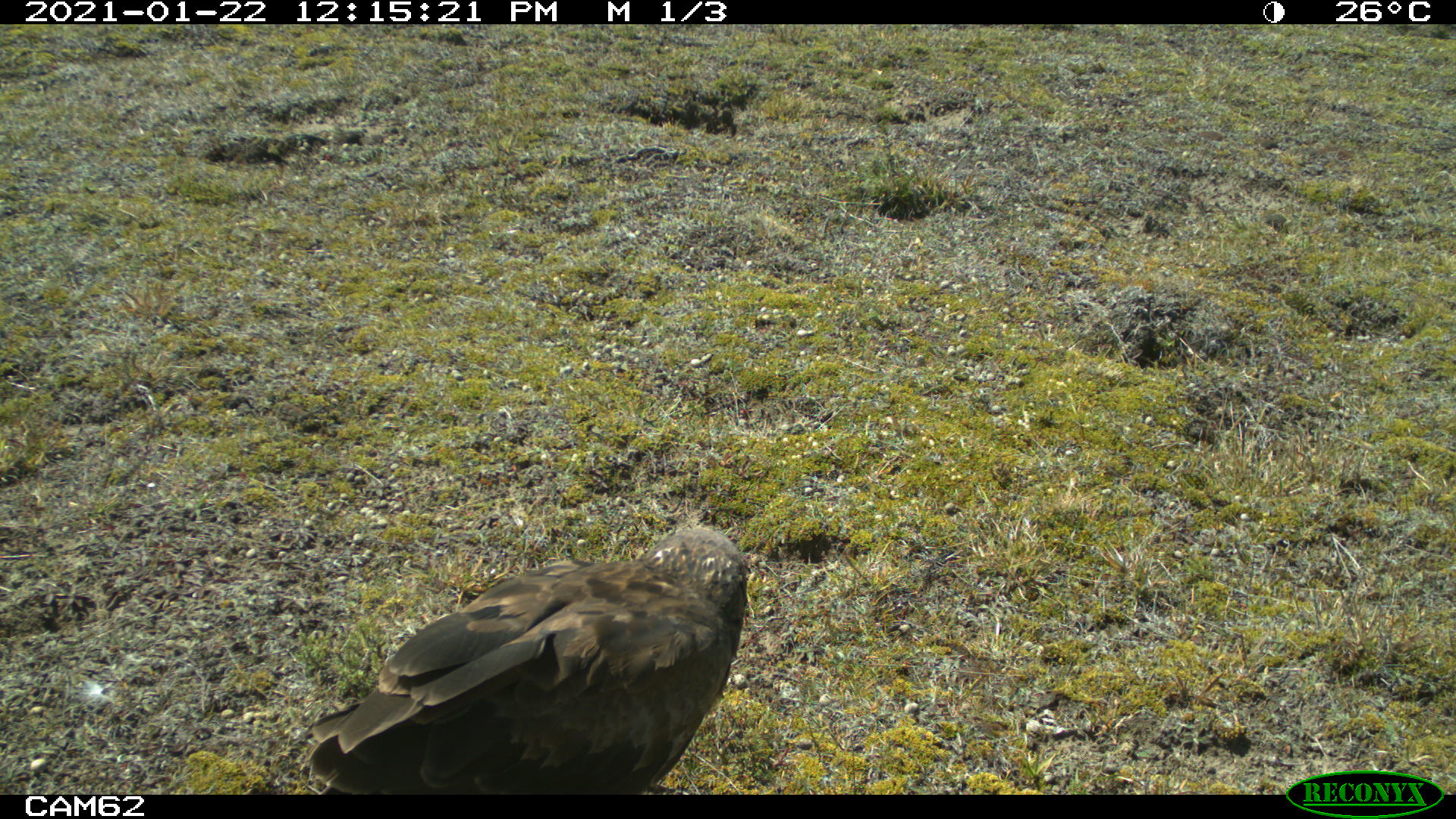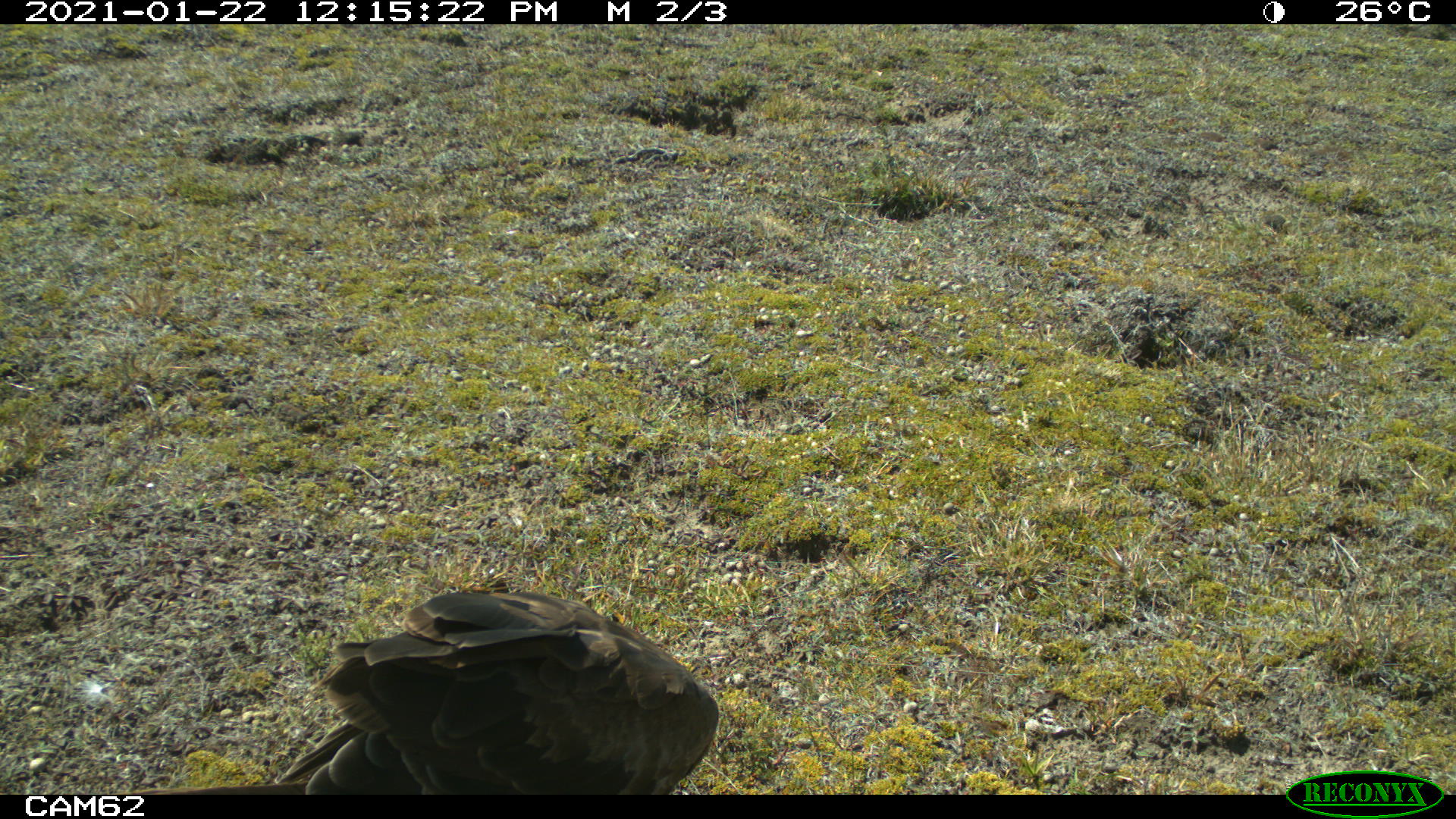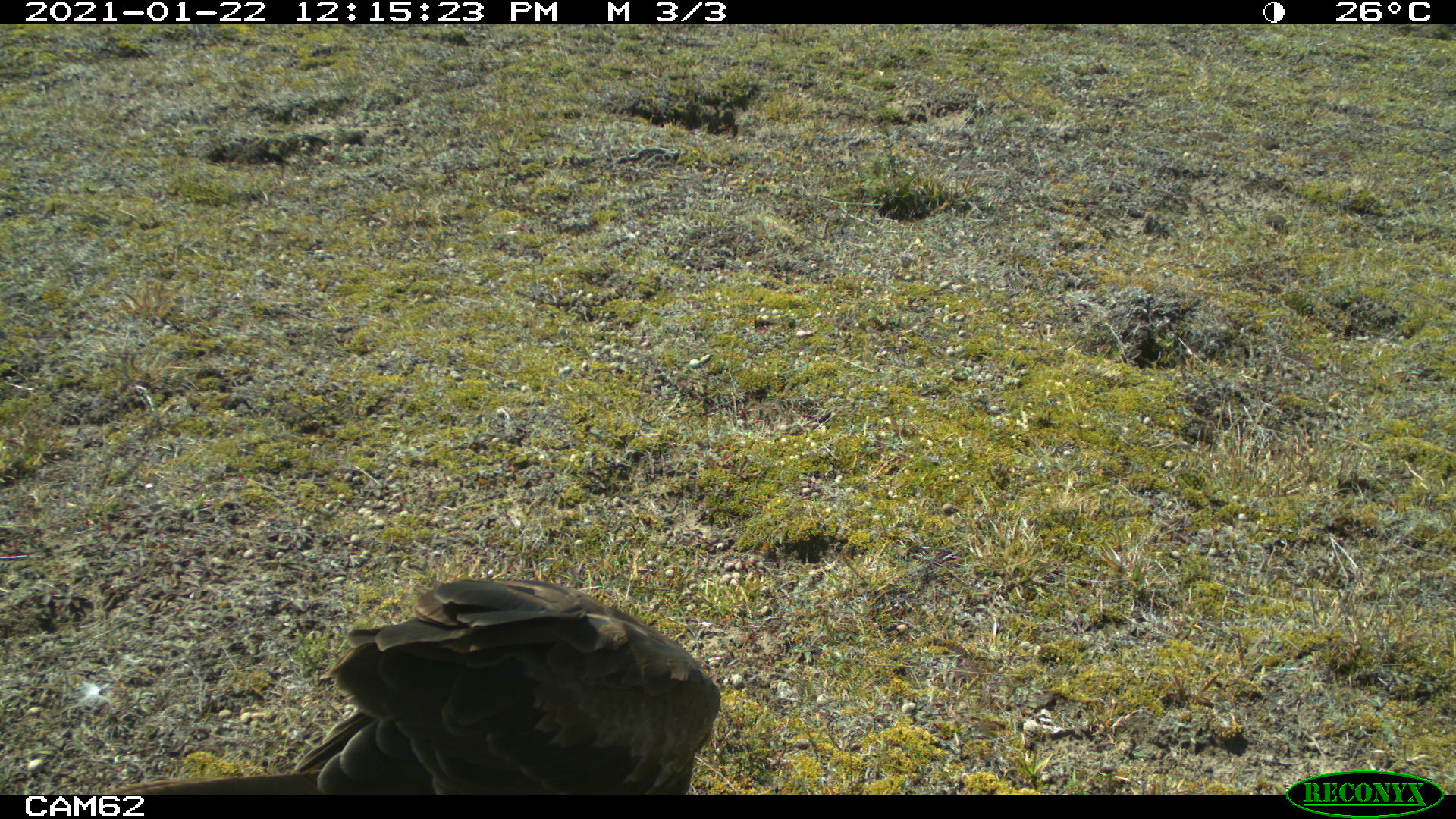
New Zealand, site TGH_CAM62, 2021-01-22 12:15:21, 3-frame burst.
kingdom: Animalia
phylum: Chordata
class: Aves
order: Accipitriformes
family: Accipitridae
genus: Circus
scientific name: Circus approximans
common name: swamp harrier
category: harrier